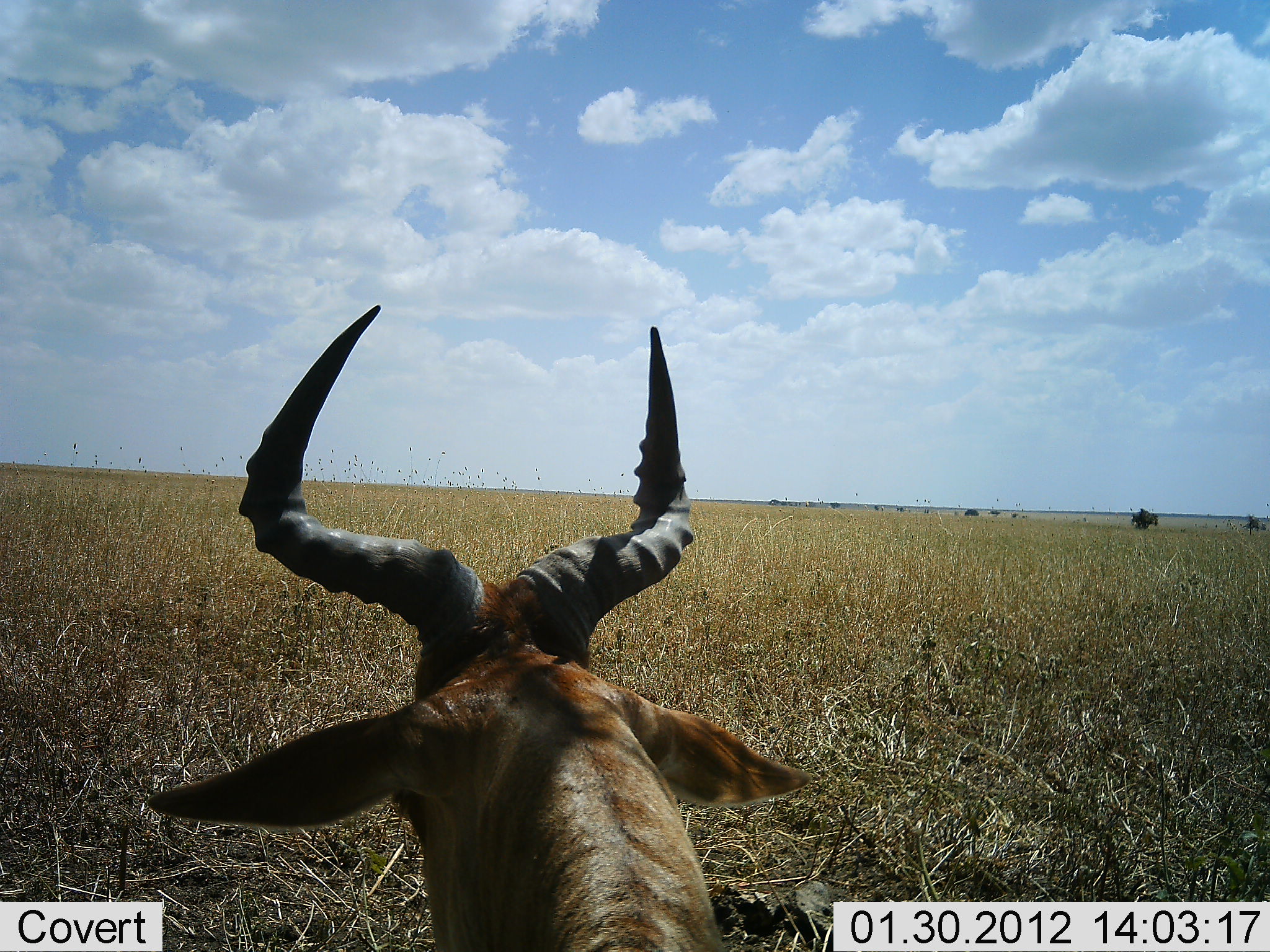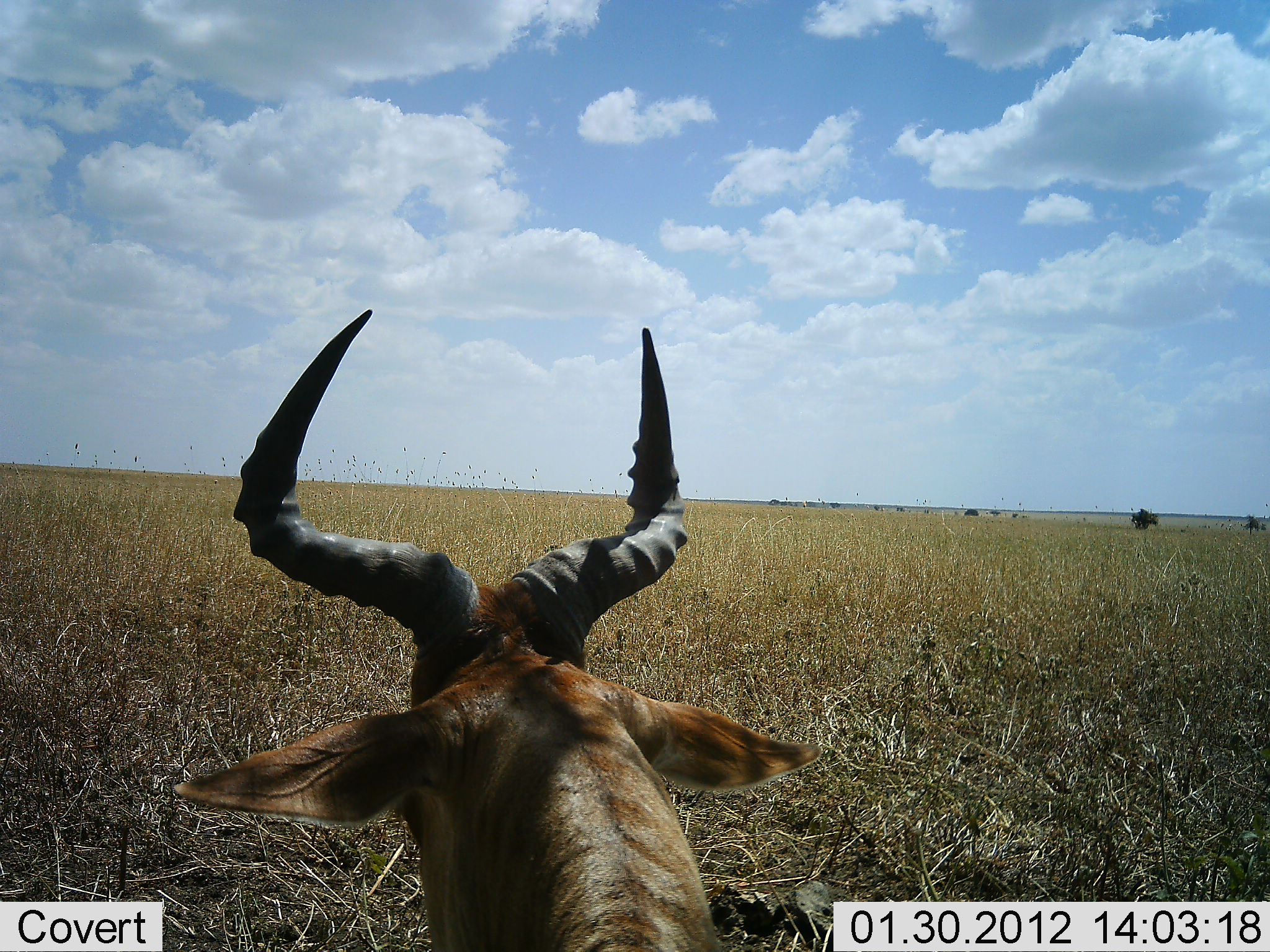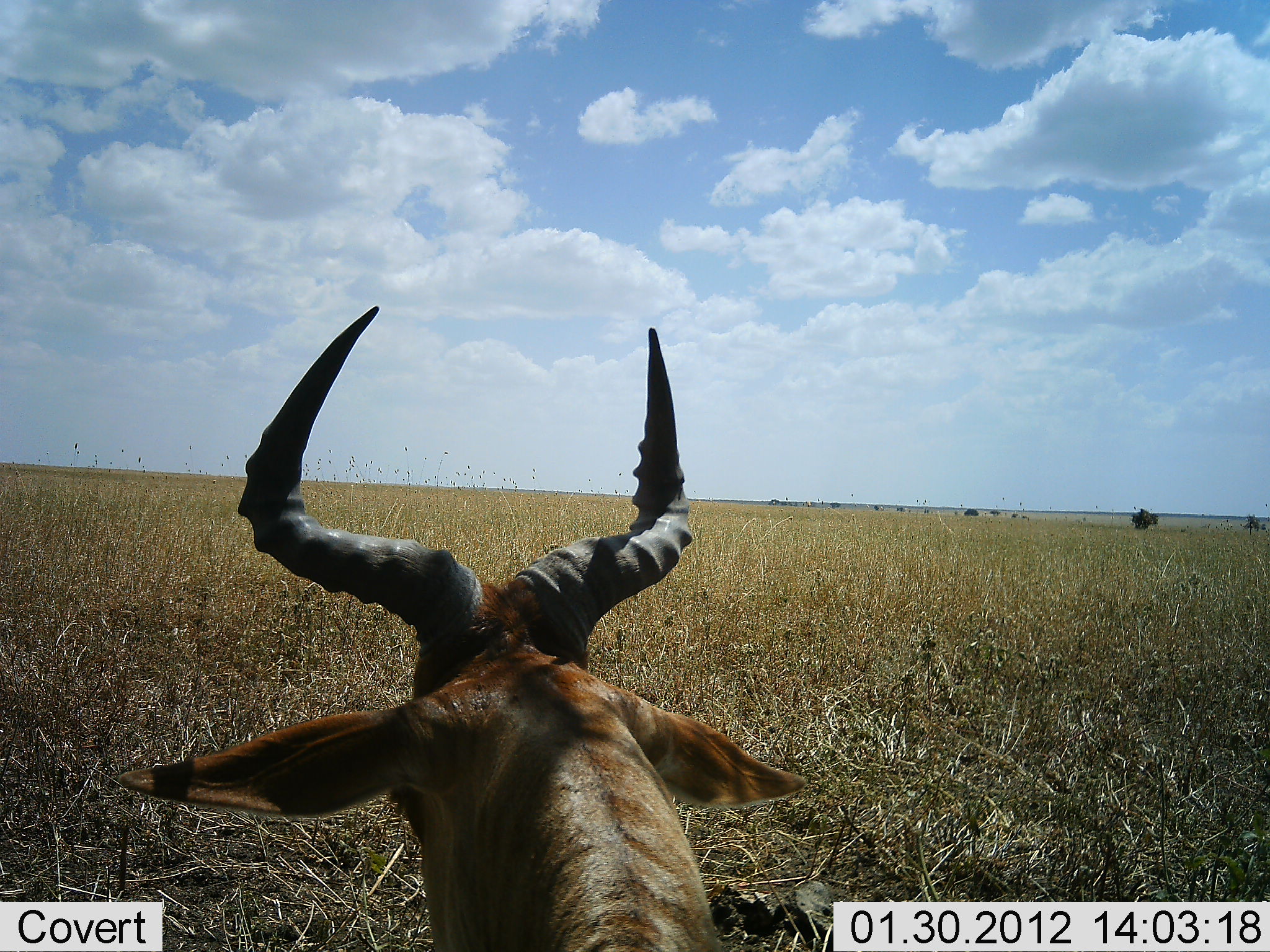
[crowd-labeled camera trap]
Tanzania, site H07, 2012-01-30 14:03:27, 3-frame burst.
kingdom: Animalia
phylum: Chordata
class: Mammalia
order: Artiodactyla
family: Bovidae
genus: Alcelaphus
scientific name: Alcelaphus buselaphus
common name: hartebeest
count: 1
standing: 33%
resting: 67%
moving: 0%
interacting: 0%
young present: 0%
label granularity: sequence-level